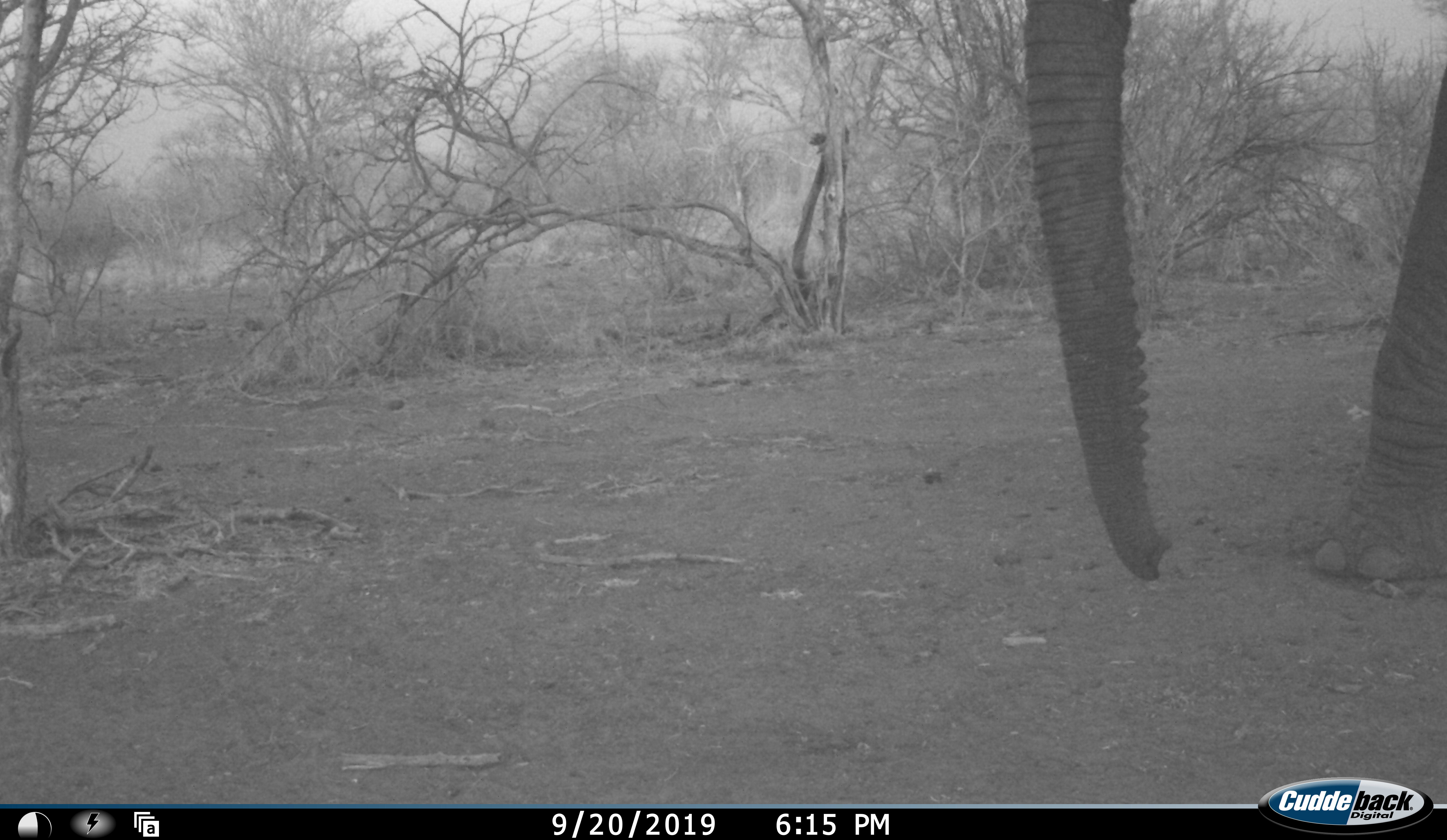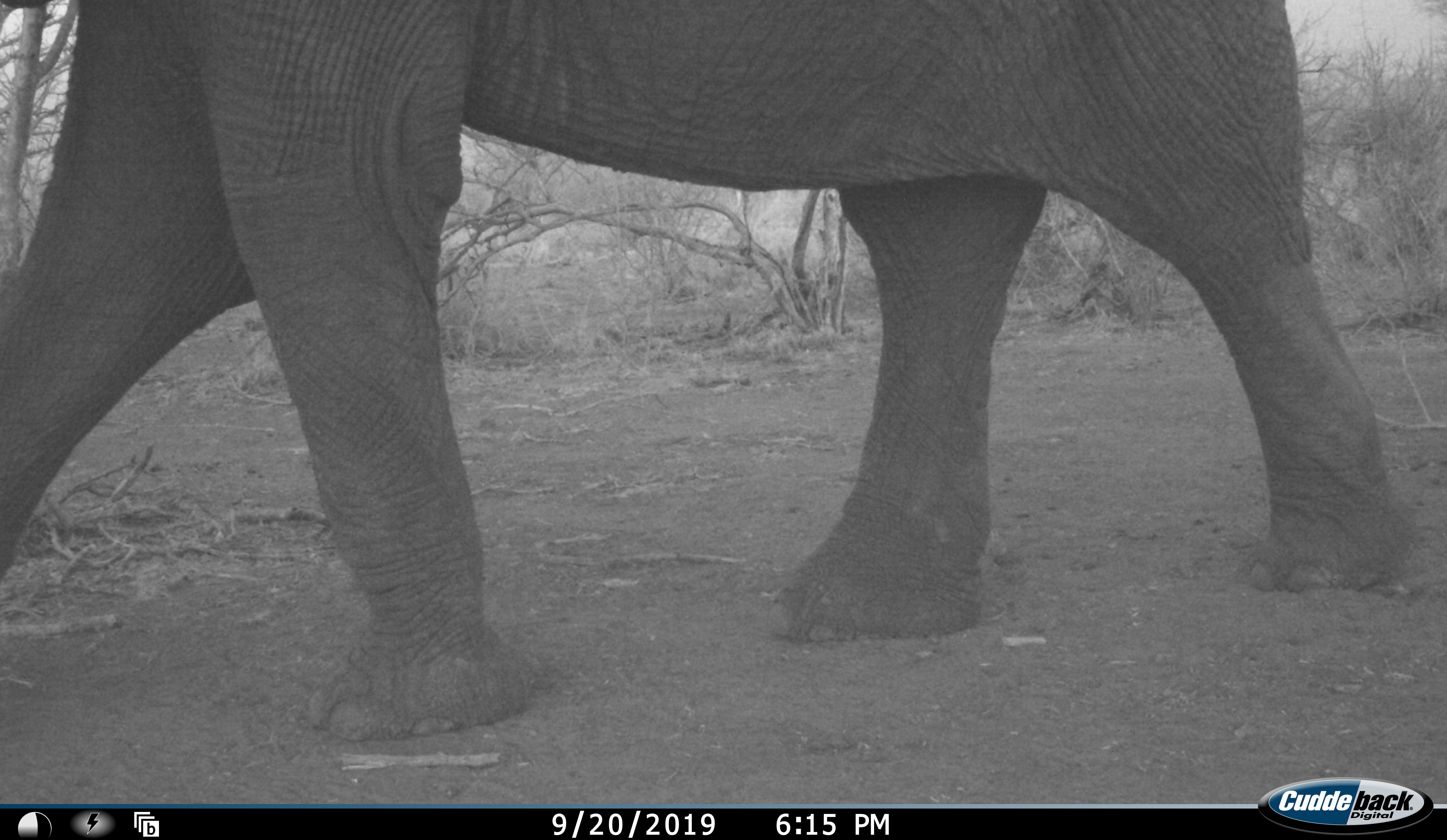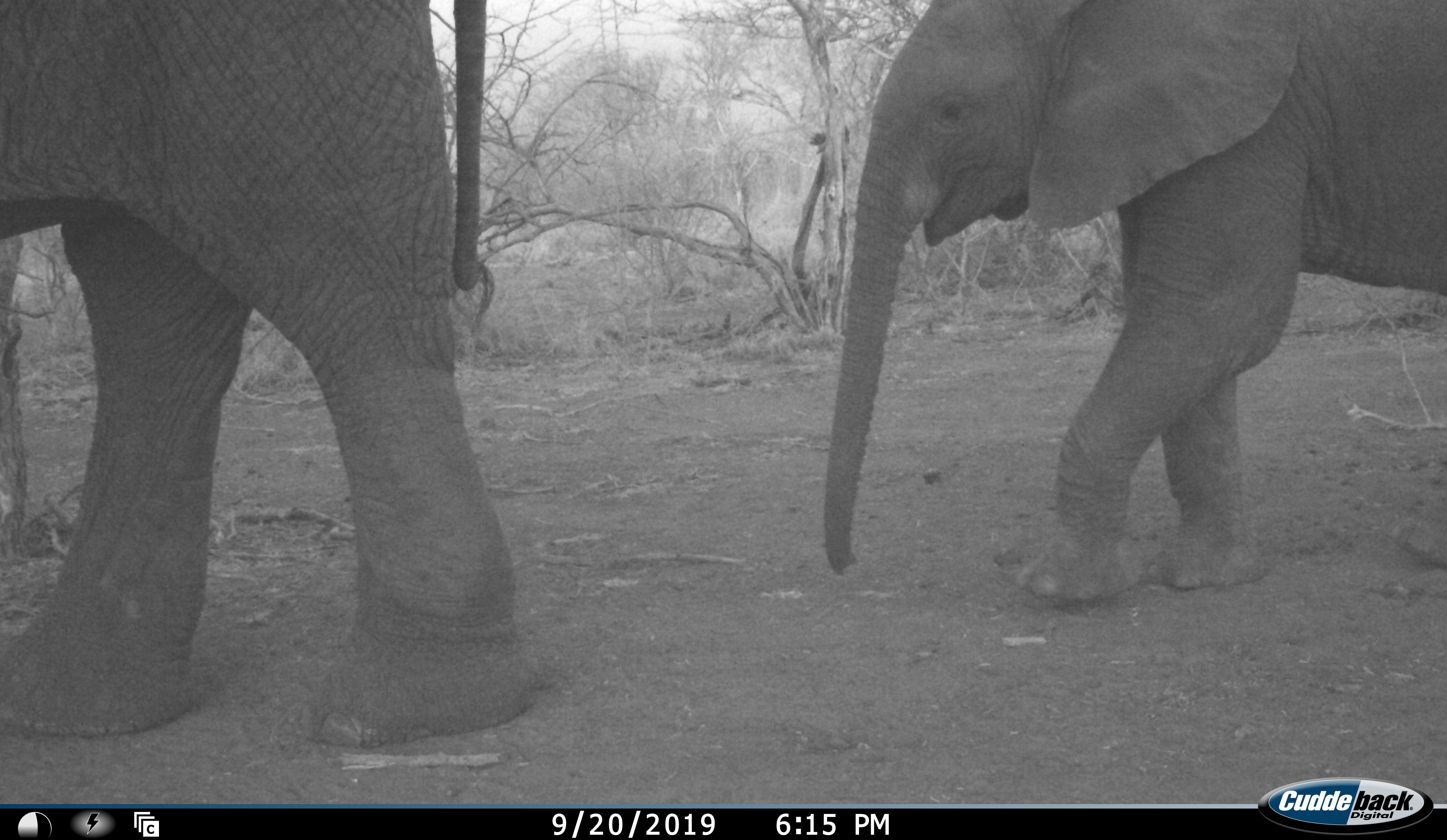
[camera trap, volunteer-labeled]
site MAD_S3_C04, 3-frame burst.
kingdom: Animalia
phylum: Chordata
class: Mammalia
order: Proboscidea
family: Elephantidae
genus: Loxodonta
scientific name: Loxodonta africana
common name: african bush elephant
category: elephant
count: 2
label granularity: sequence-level